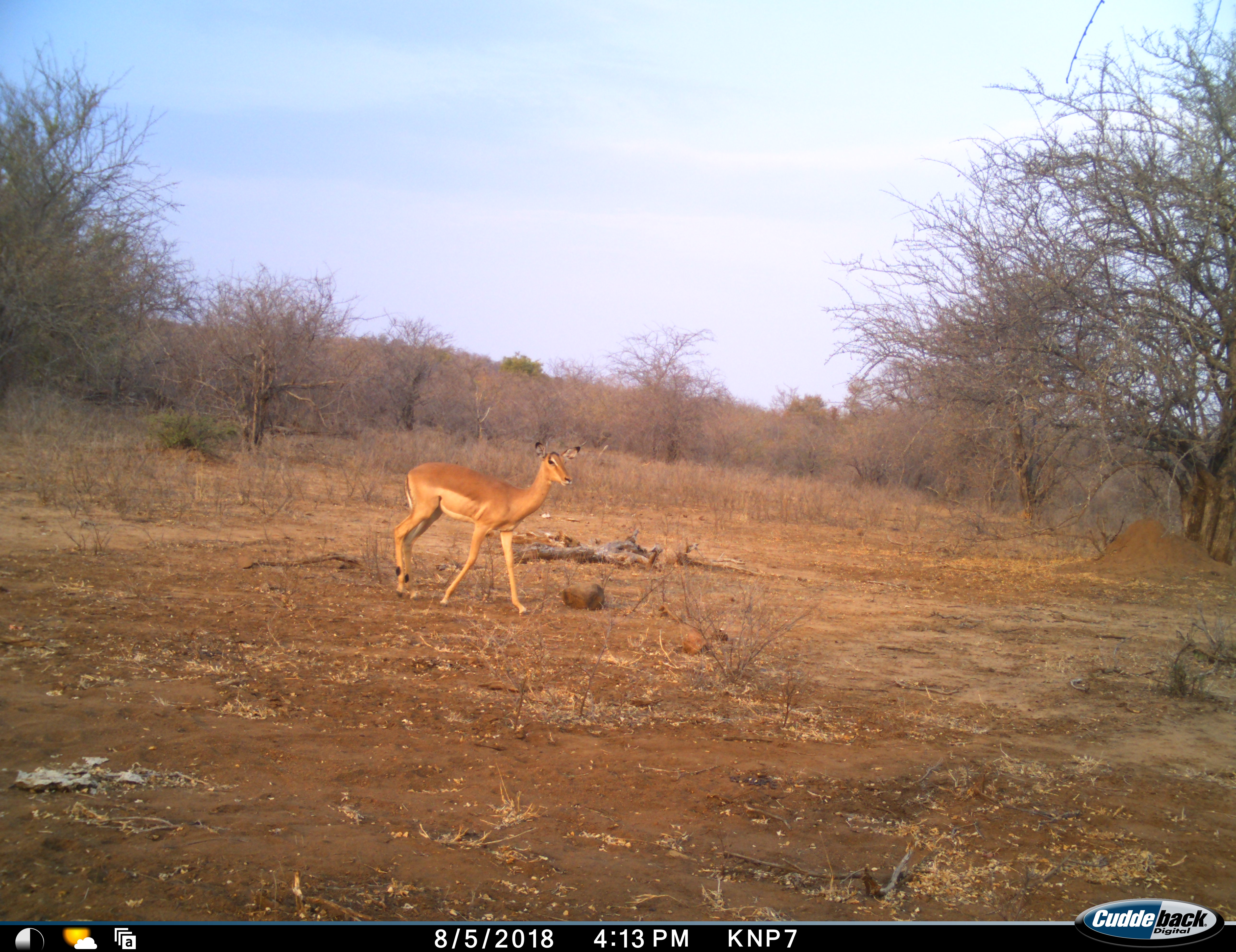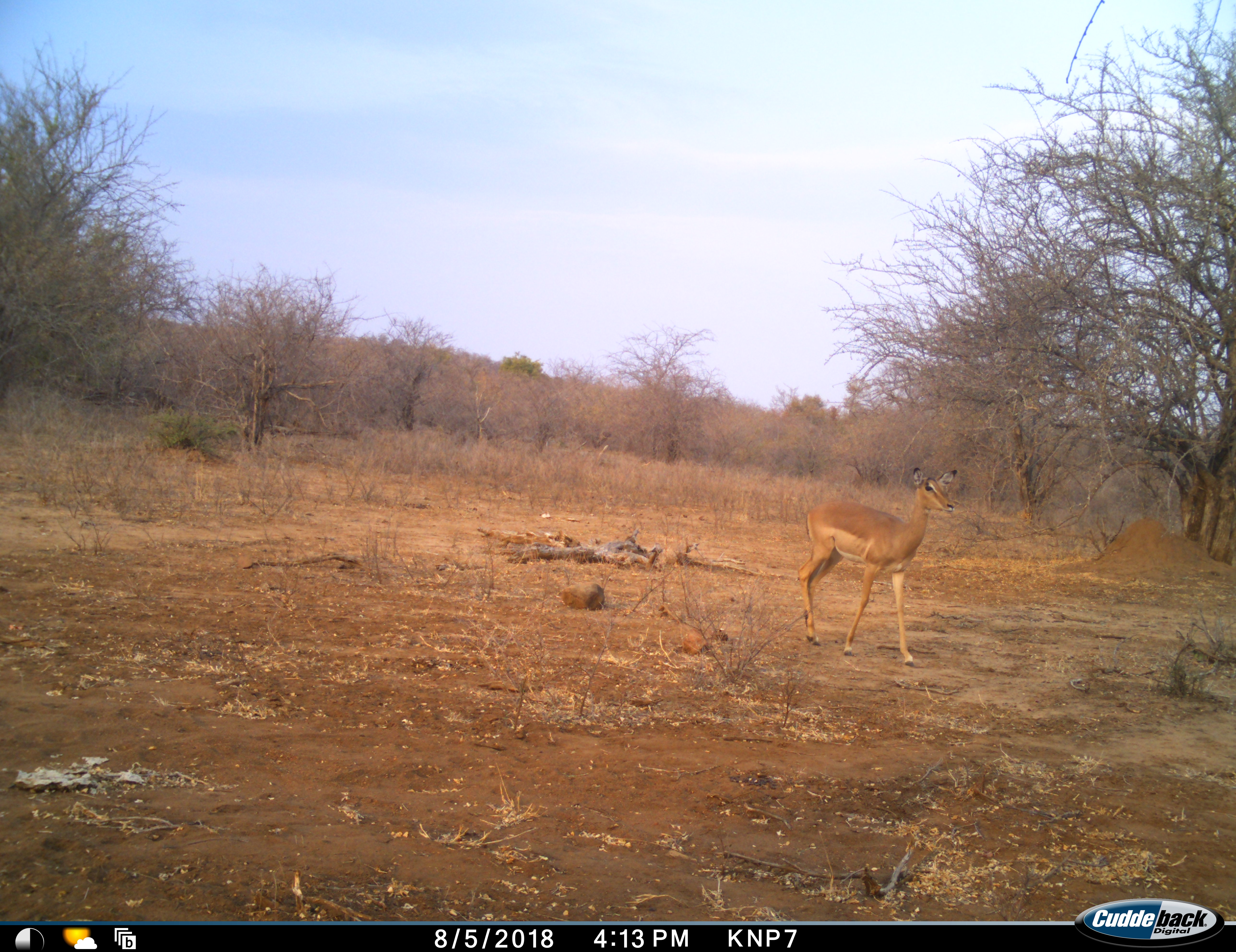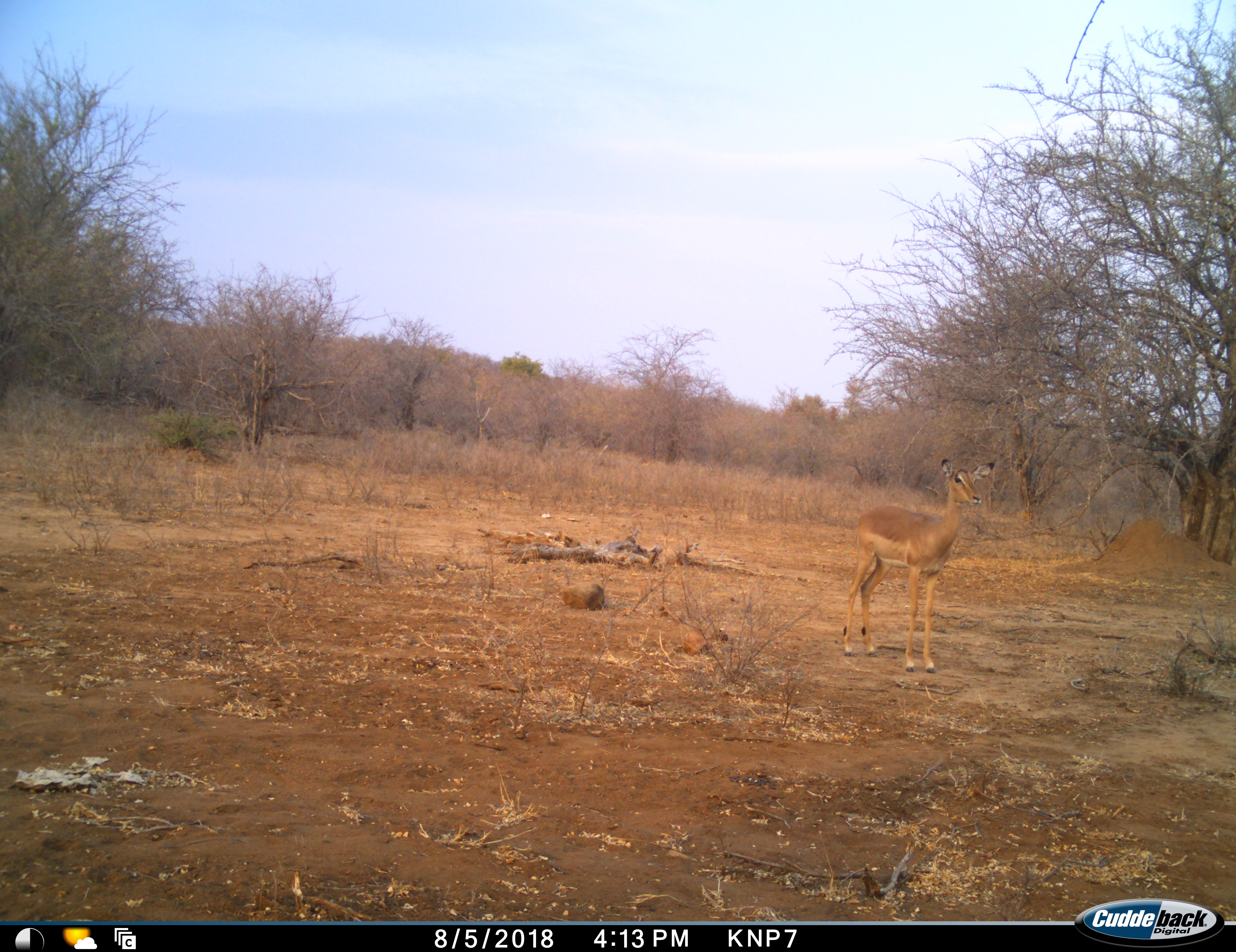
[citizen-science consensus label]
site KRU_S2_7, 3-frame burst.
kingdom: Animalia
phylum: Chordata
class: Mammalia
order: Artiodactyla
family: Bovidae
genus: Aepyceros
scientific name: Aepyceros melampus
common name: impala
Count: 1.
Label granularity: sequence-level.